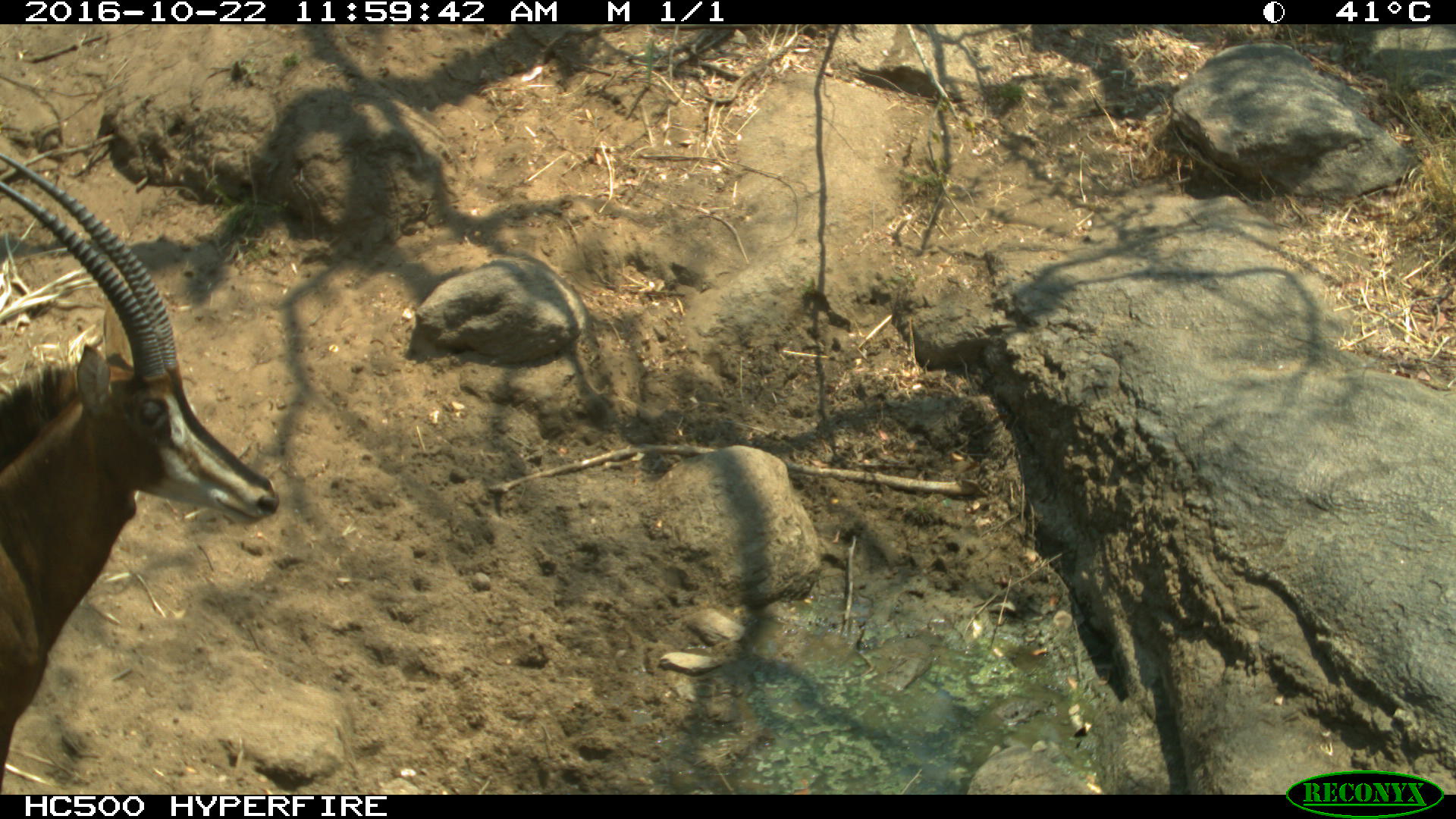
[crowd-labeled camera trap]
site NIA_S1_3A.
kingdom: Animalia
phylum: Chordata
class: Mammalia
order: Artiodactyla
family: Bovidae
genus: Hippotragus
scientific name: Hippotragus niger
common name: sable antelope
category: sable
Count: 1.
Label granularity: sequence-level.